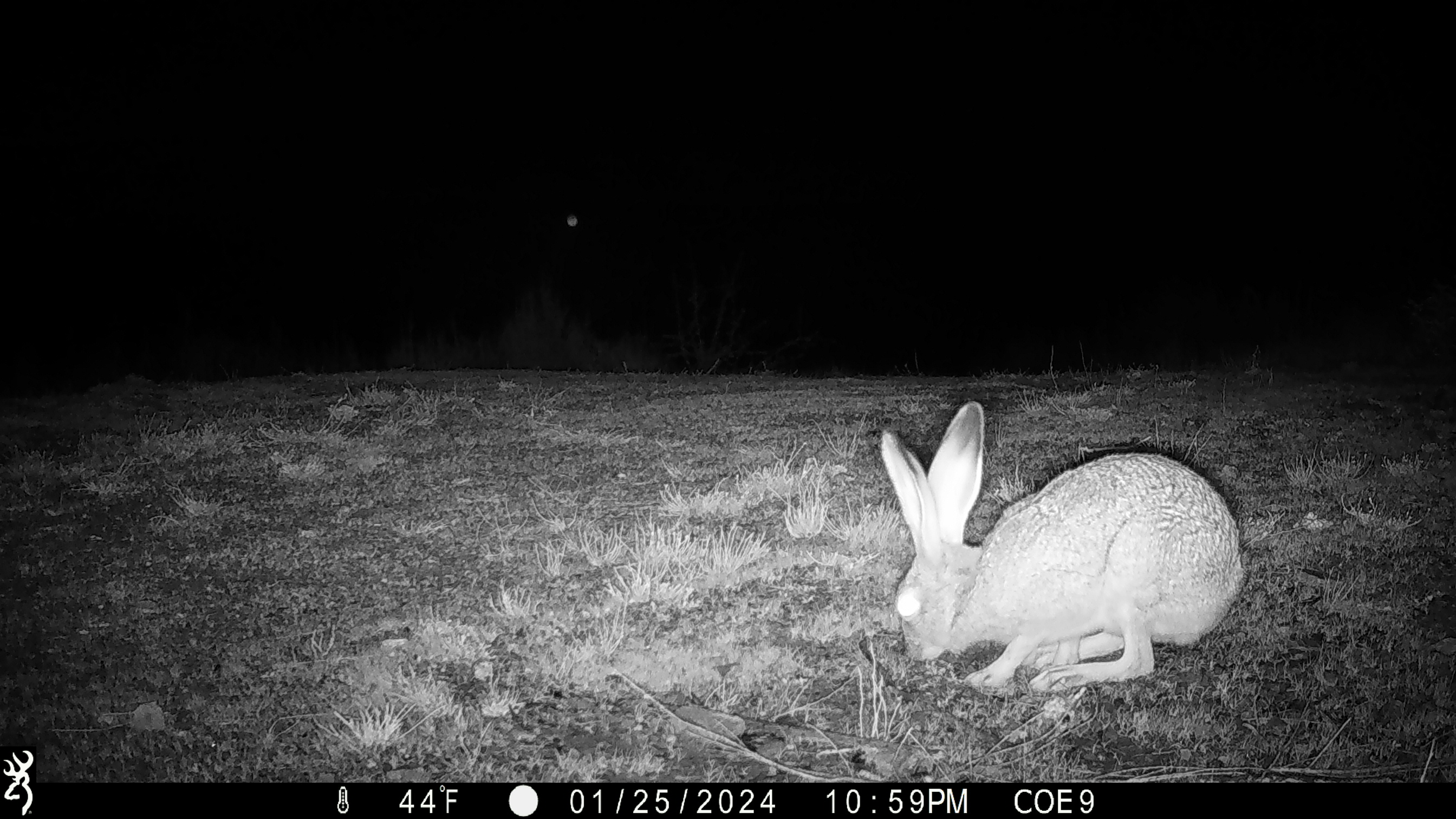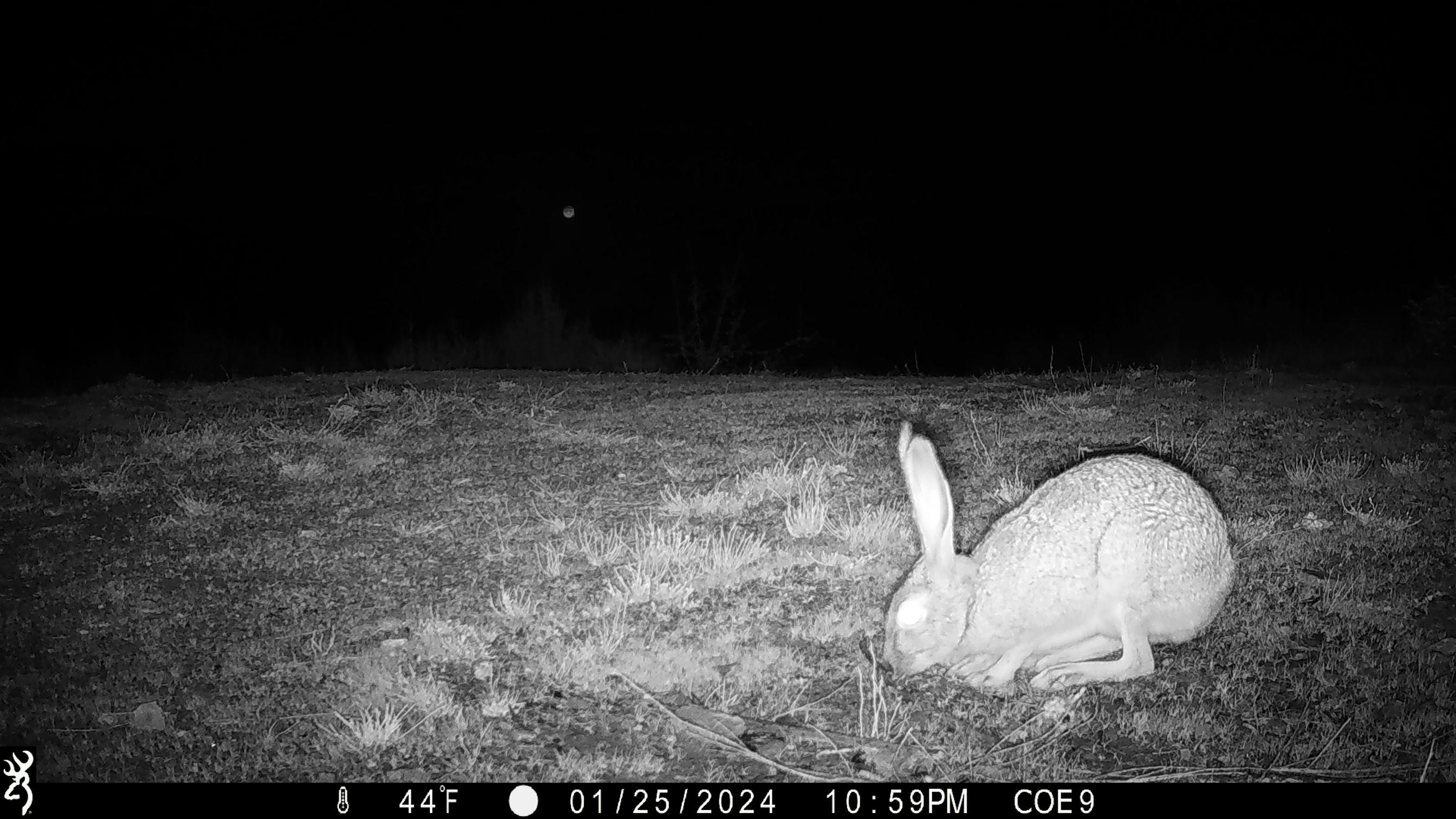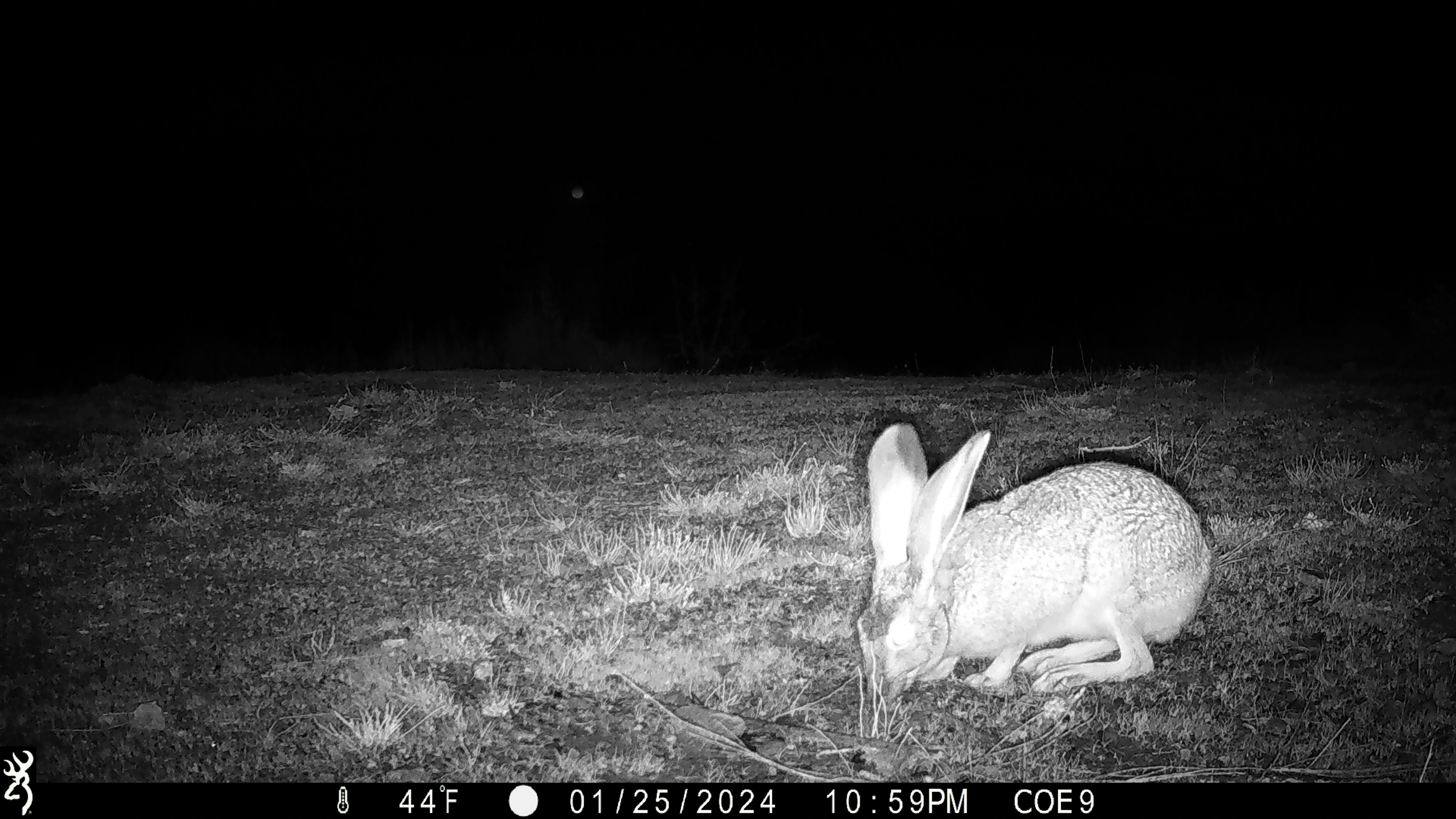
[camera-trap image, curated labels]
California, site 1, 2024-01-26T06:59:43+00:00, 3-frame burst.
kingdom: Animalia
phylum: Chordata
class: Mammalia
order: Lagomorpha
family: Leporidae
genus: Lepus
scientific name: Lepus californicus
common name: black-tailed jackrabbit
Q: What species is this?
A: Black-tailed jackrabbit (Lepus californicus).